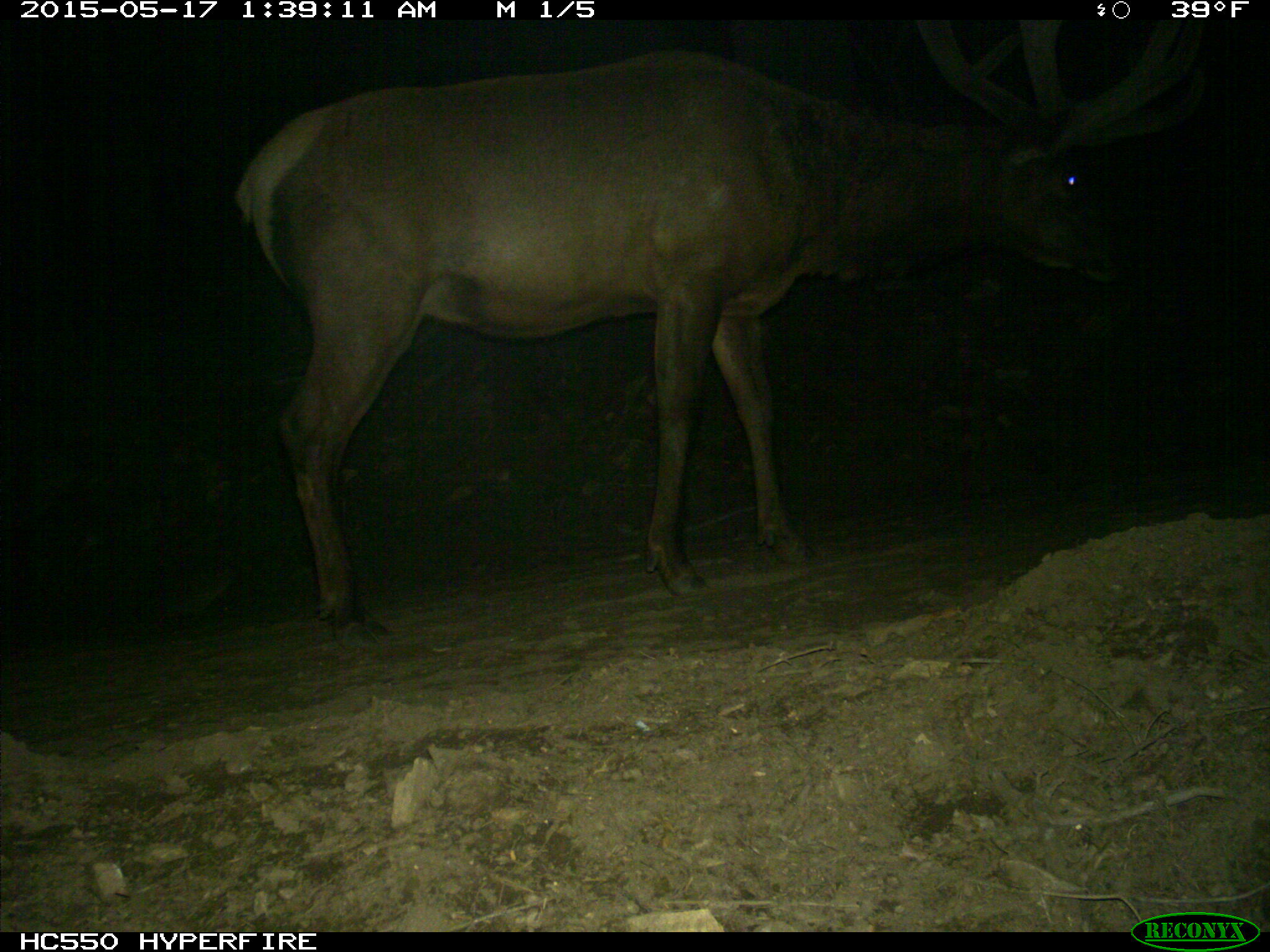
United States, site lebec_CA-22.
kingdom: Animalia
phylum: Chordata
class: Mammalia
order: Artiodactyla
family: Cervidae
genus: Cervus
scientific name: Cervus canadensis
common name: elk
Cervus canadensis (elk).